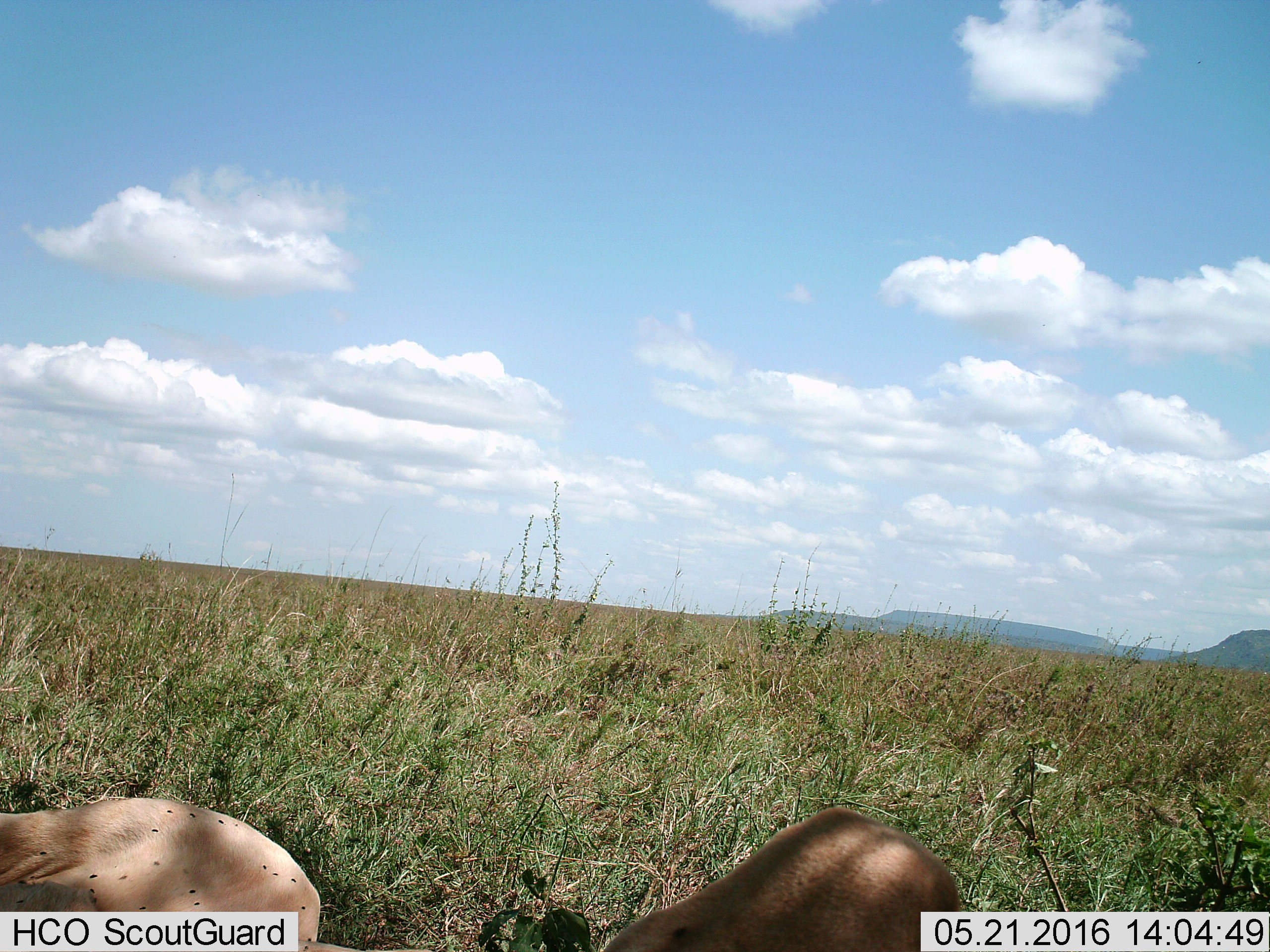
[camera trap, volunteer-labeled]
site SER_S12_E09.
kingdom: Animalia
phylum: Chordata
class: Mammalia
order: Carnivora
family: Felidae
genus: Panthera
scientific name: Panthera leo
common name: lion female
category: lionfemale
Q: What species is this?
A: Lionfemale (lion female) (Panthera leo).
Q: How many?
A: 2.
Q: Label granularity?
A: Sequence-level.